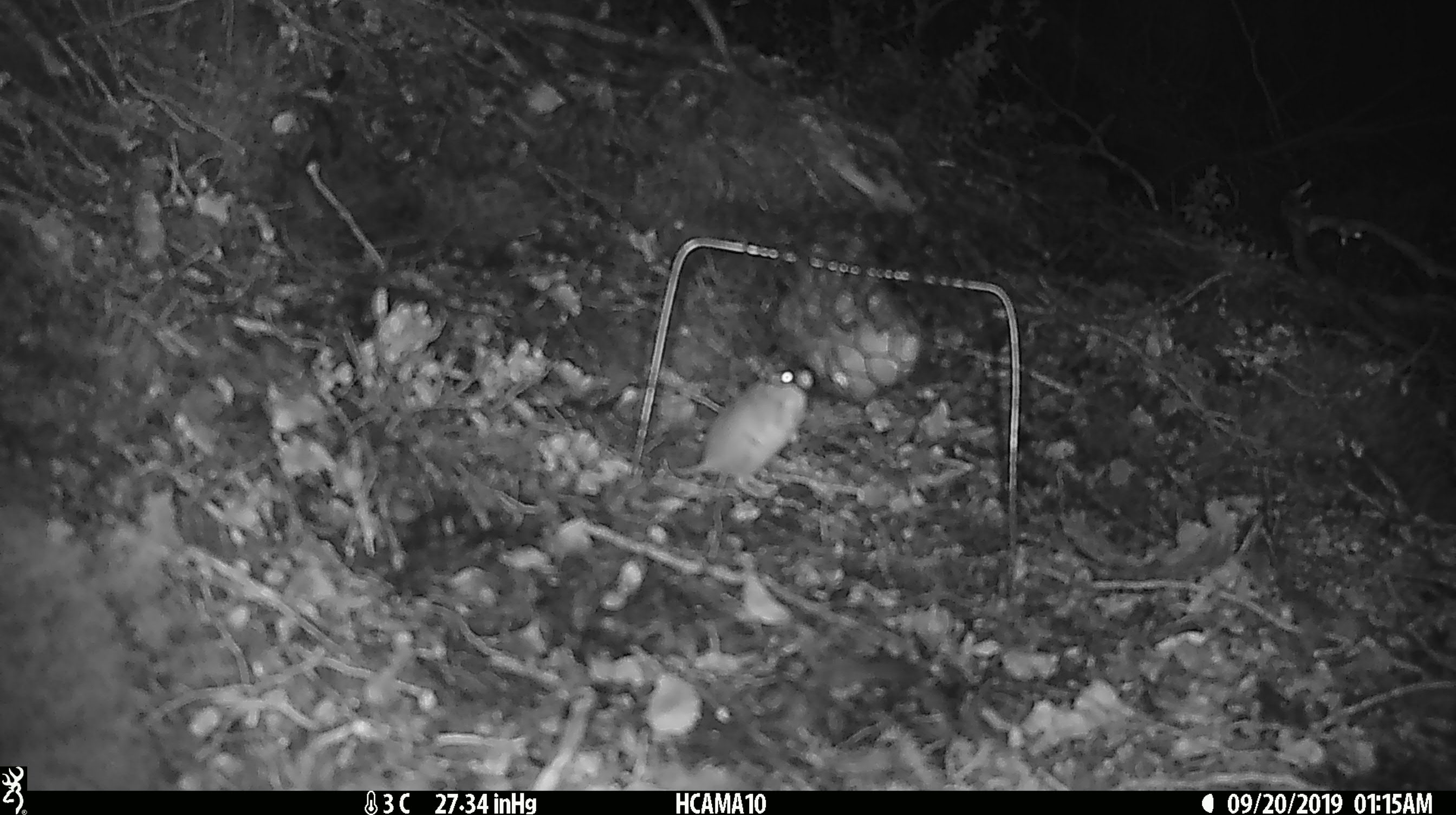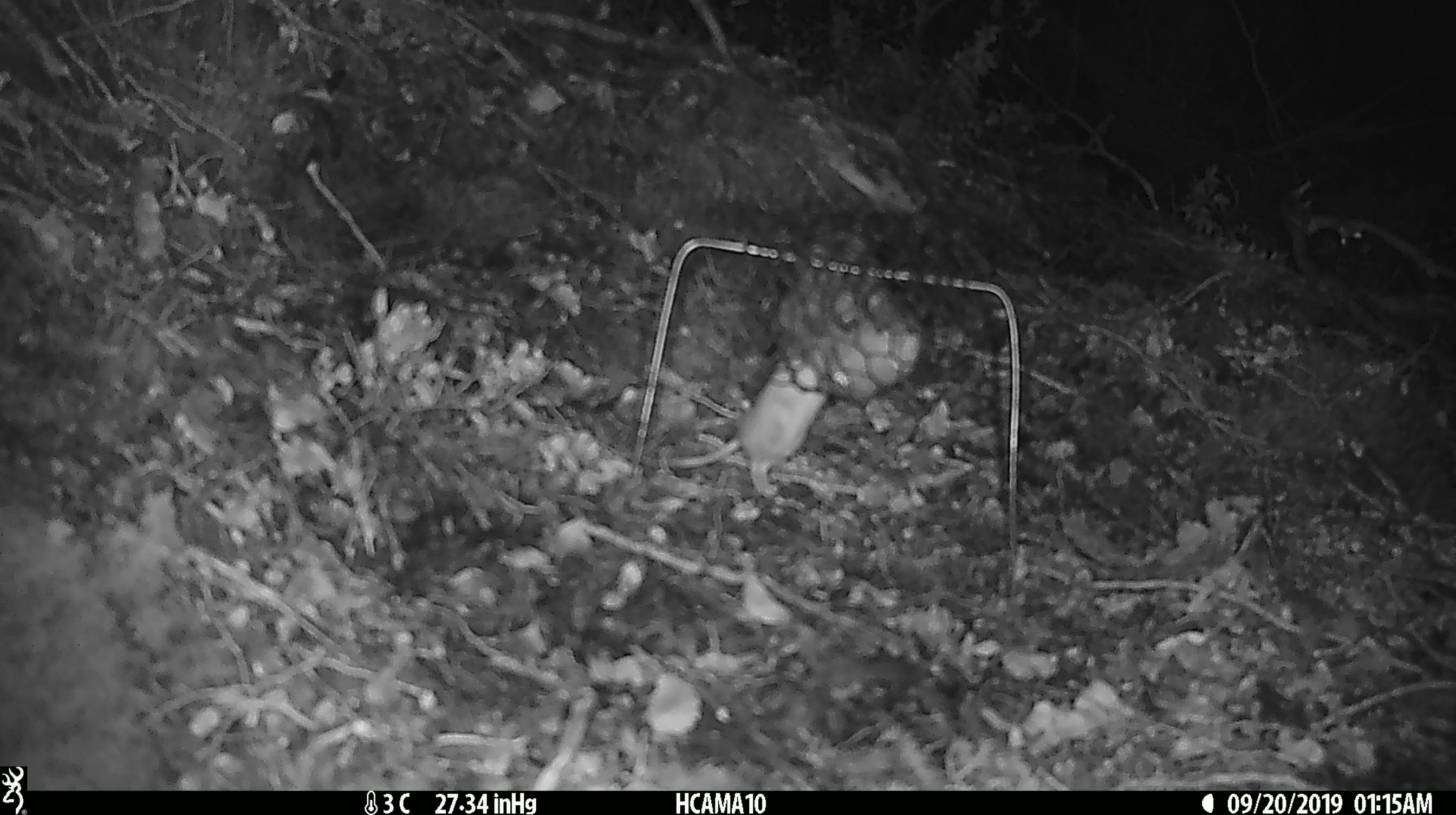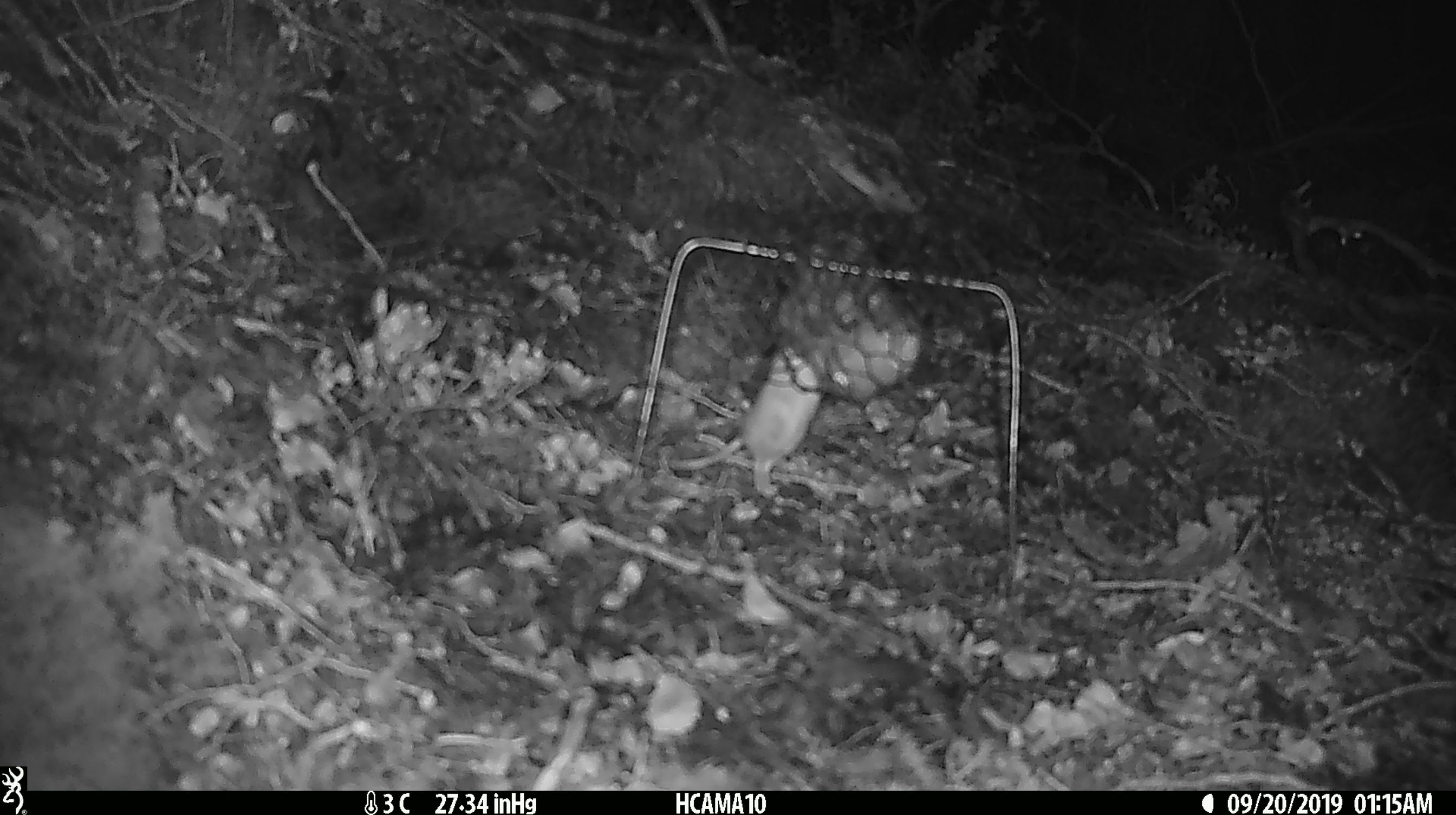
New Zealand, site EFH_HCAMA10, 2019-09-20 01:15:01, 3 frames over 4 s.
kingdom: Animalia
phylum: Chordata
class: Mammalia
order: Rodentia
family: Muridae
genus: Mus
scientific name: Mus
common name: mouse